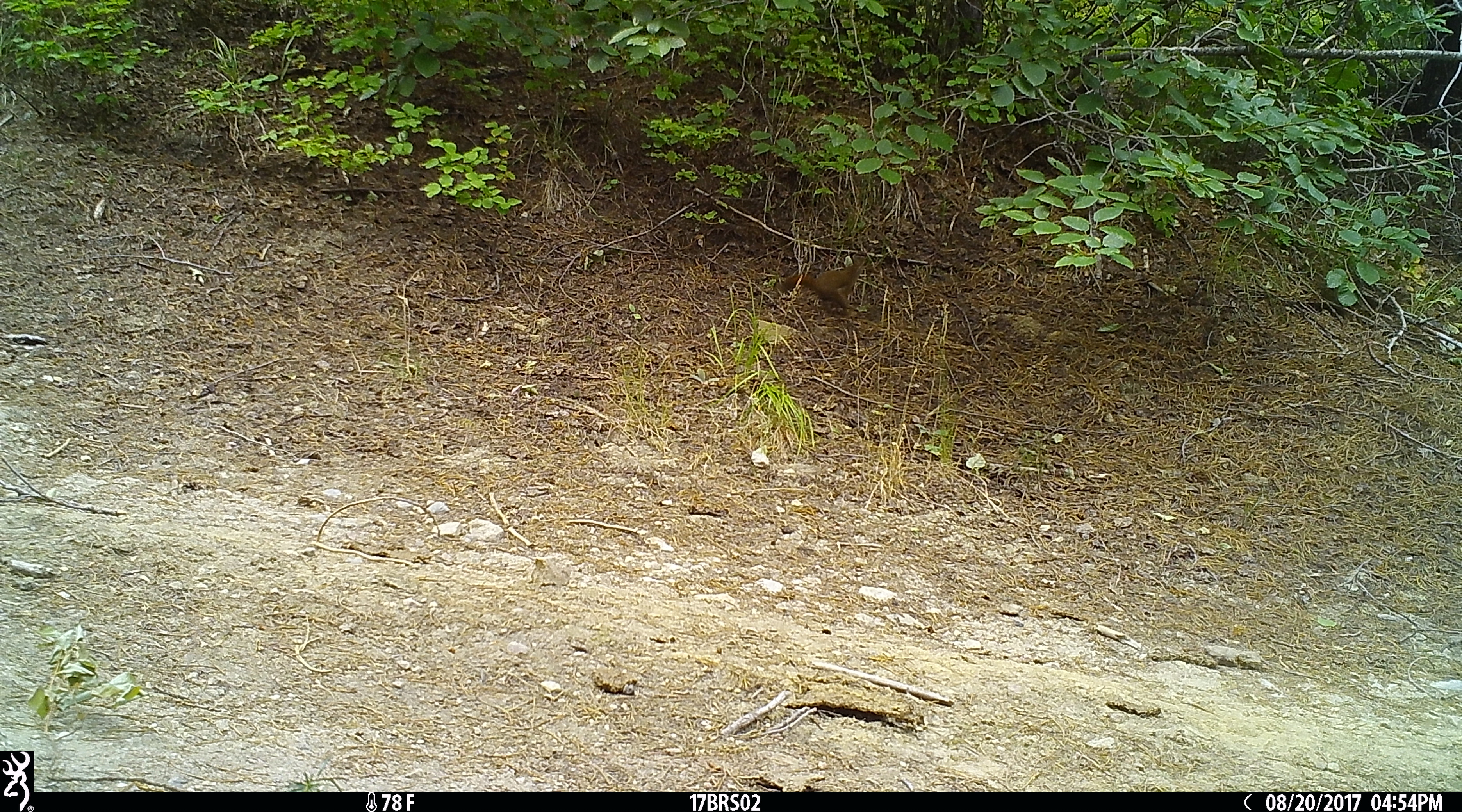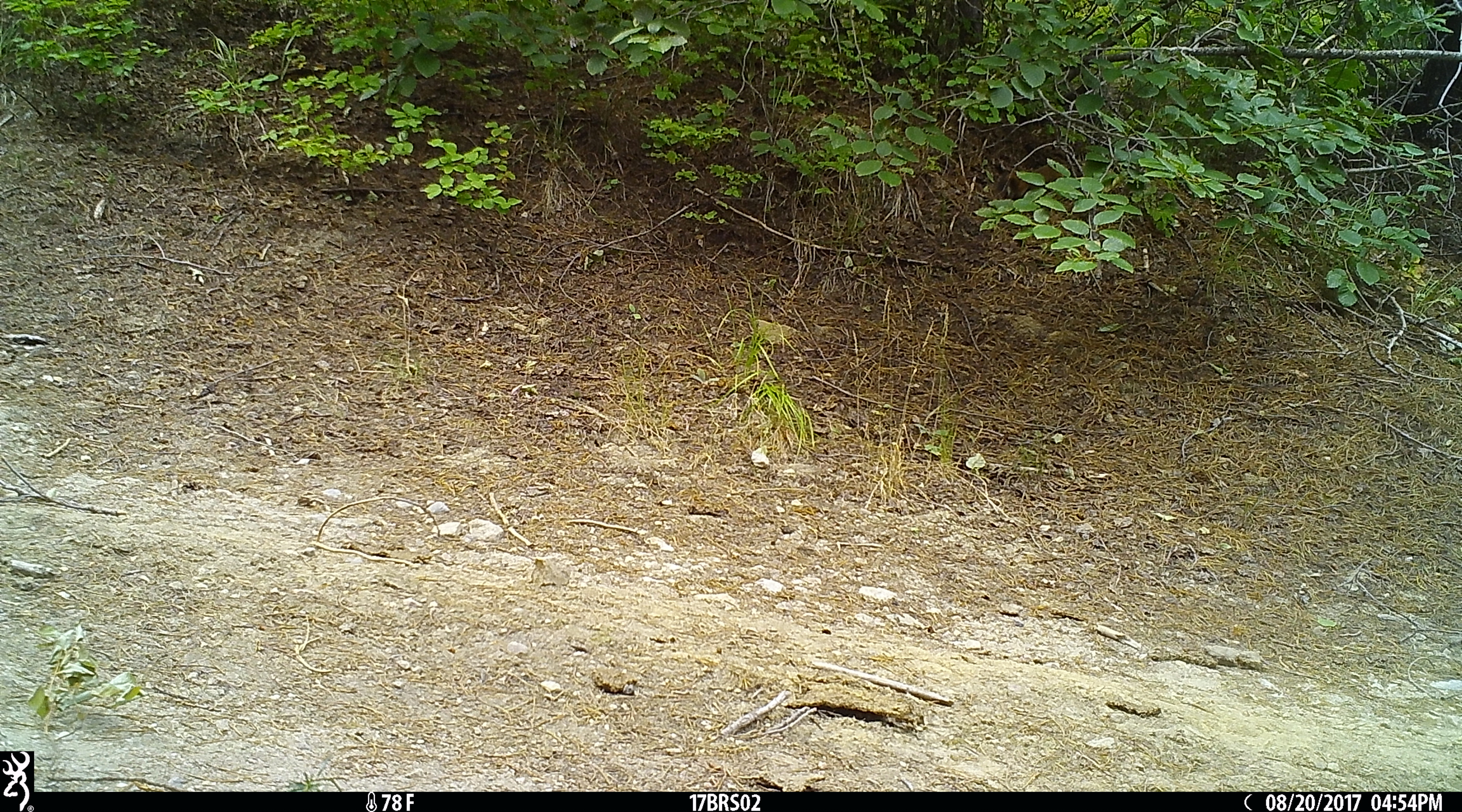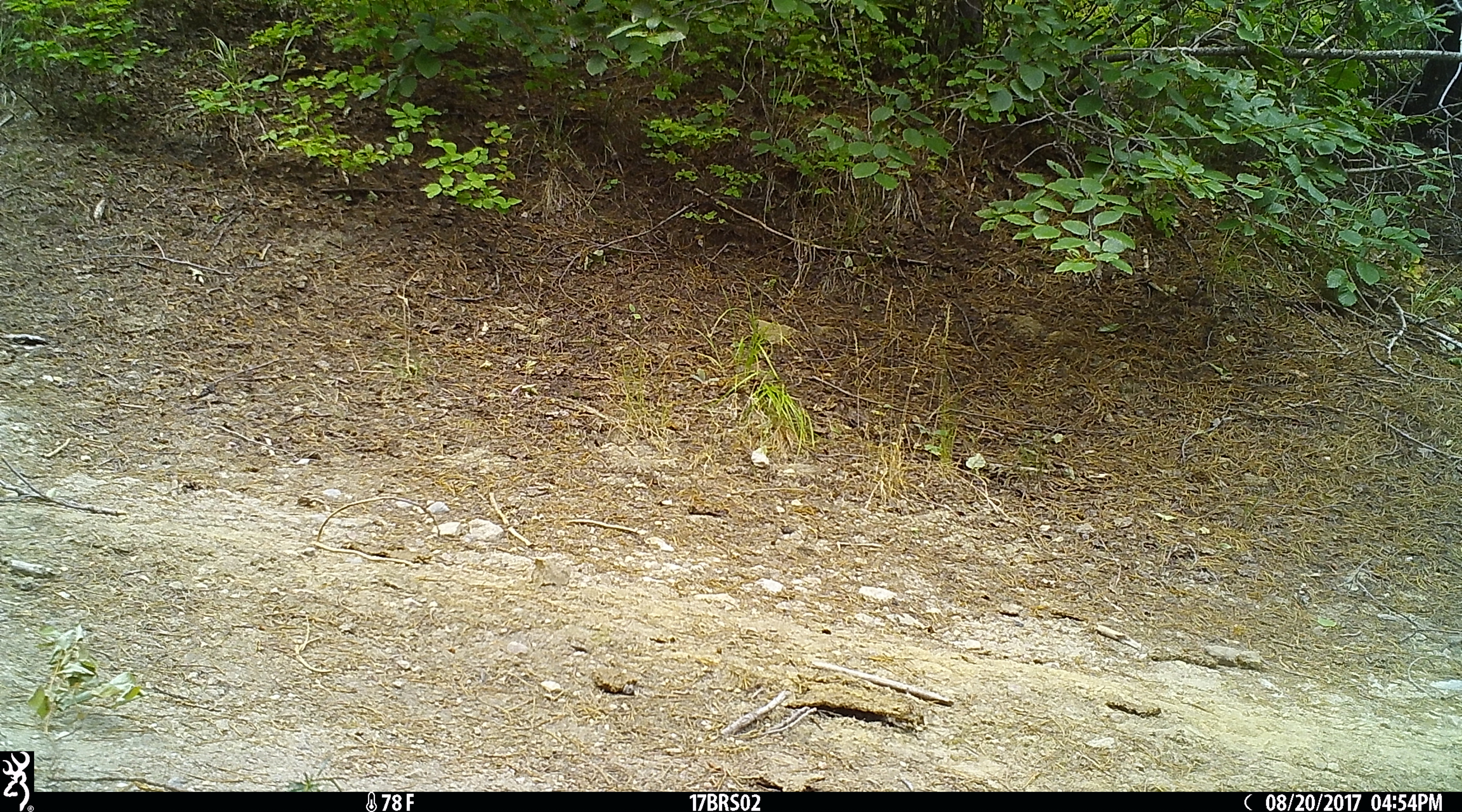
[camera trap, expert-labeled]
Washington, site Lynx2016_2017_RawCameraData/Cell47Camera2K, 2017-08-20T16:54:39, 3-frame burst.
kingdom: Animalia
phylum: Chordata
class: Mammalia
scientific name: Mammalia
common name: small mammal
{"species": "small mammal (Mammalia)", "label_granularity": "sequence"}